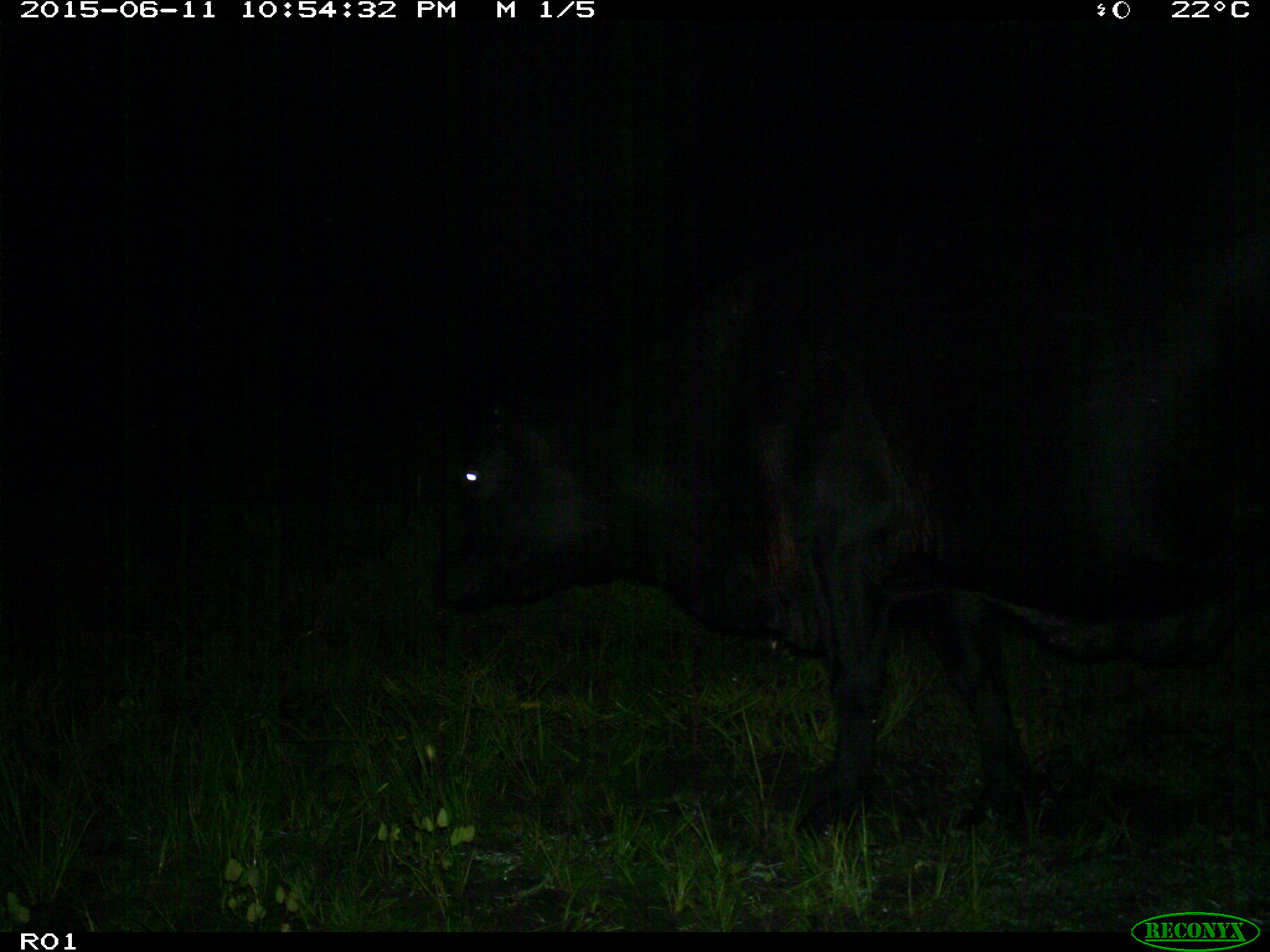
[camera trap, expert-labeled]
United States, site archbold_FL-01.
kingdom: Animalia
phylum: Chordata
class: Mammalia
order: Artiodactyla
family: Bovidae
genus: Bos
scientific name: Bos taurus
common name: domestic cow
Bos taurus (domestic cow).